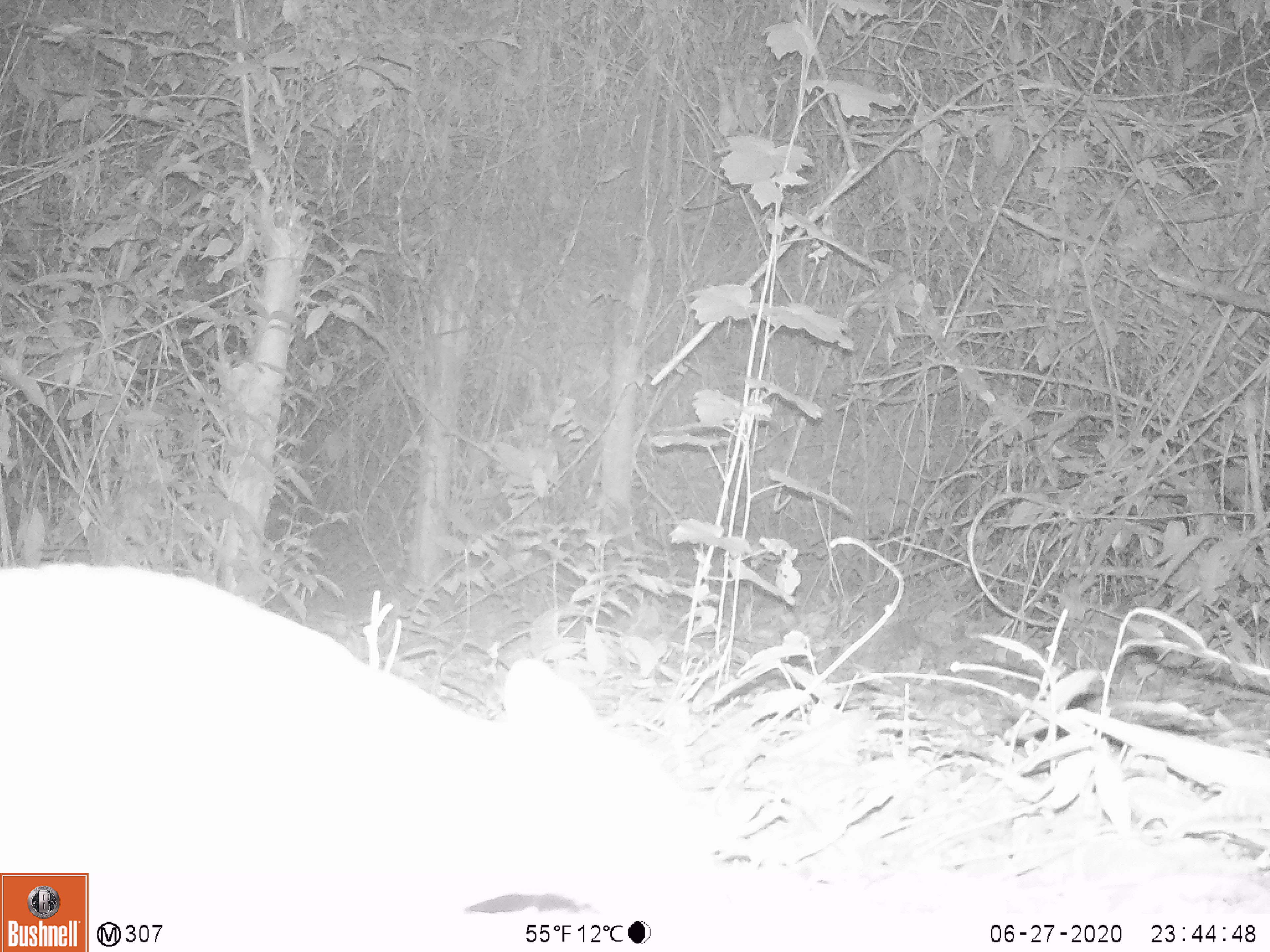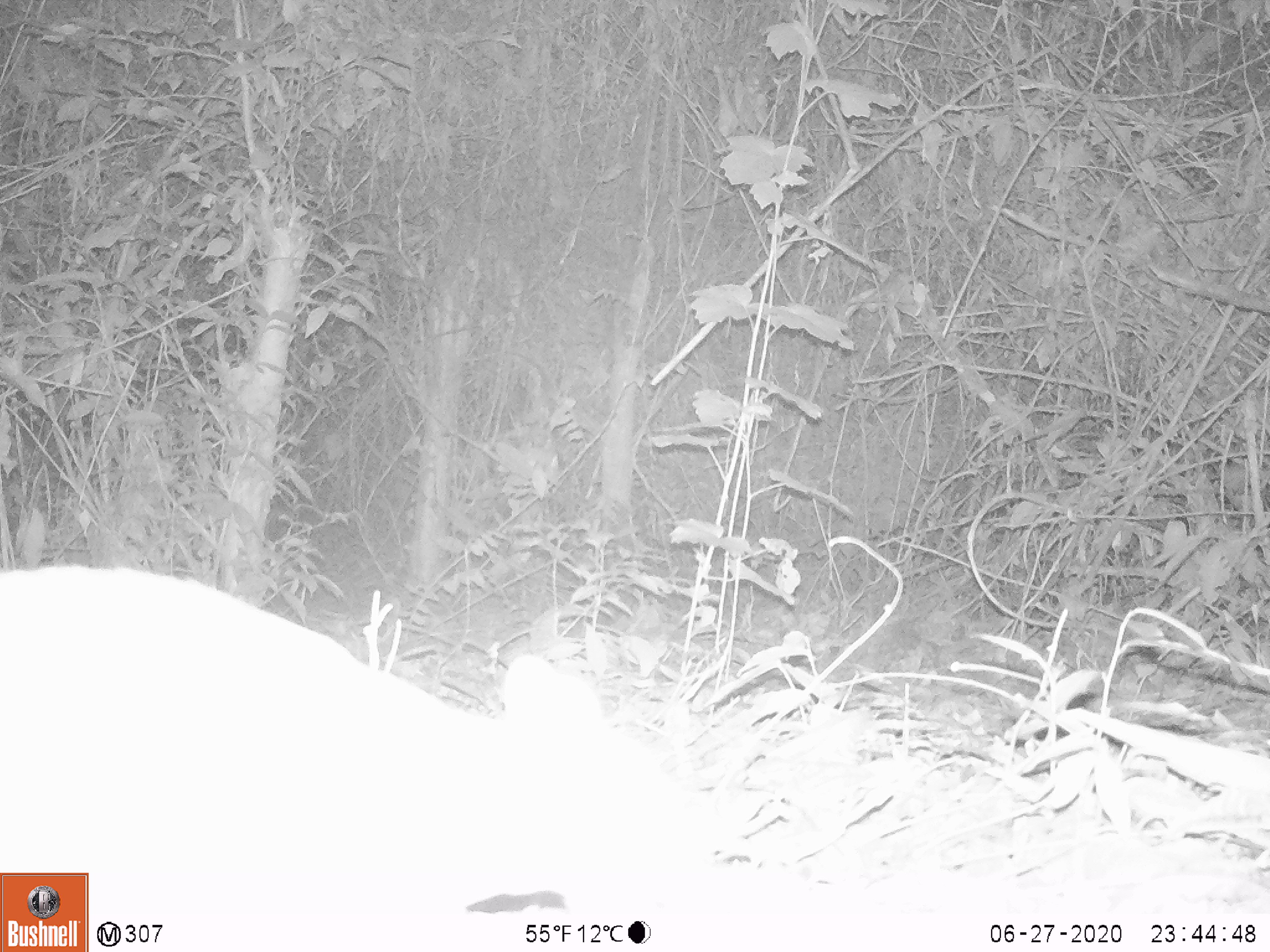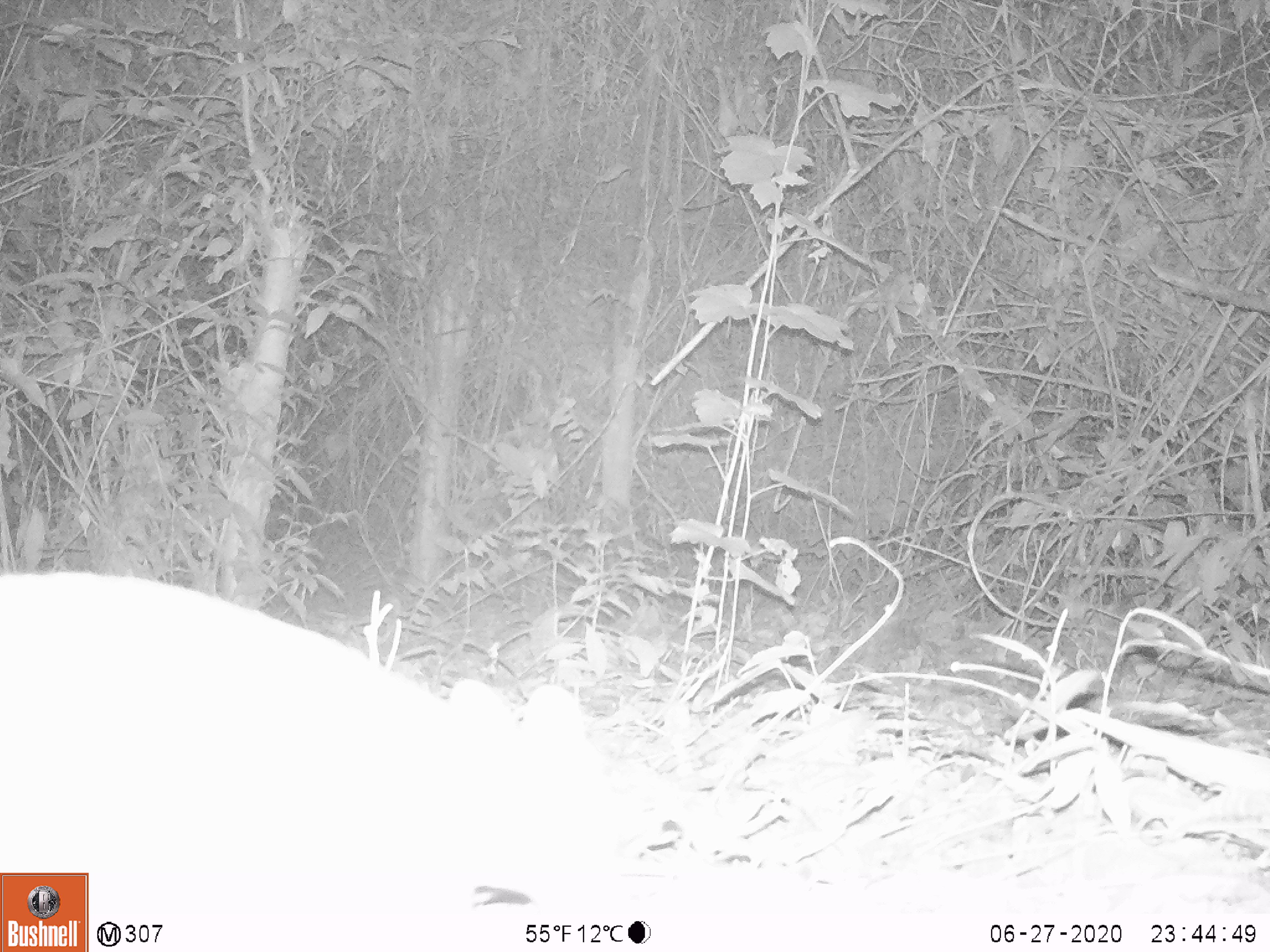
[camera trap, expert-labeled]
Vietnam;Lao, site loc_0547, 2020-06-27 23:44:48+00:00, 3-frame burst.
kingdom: Animalia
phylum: Chordata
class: Mammalia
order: Artiodactyla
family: Tragulidae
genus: Moschiola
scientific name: Moschiola meminna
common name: chevrotain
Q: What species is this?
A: Chevrotain (Moschiola meminna).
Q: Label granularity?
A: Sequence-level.